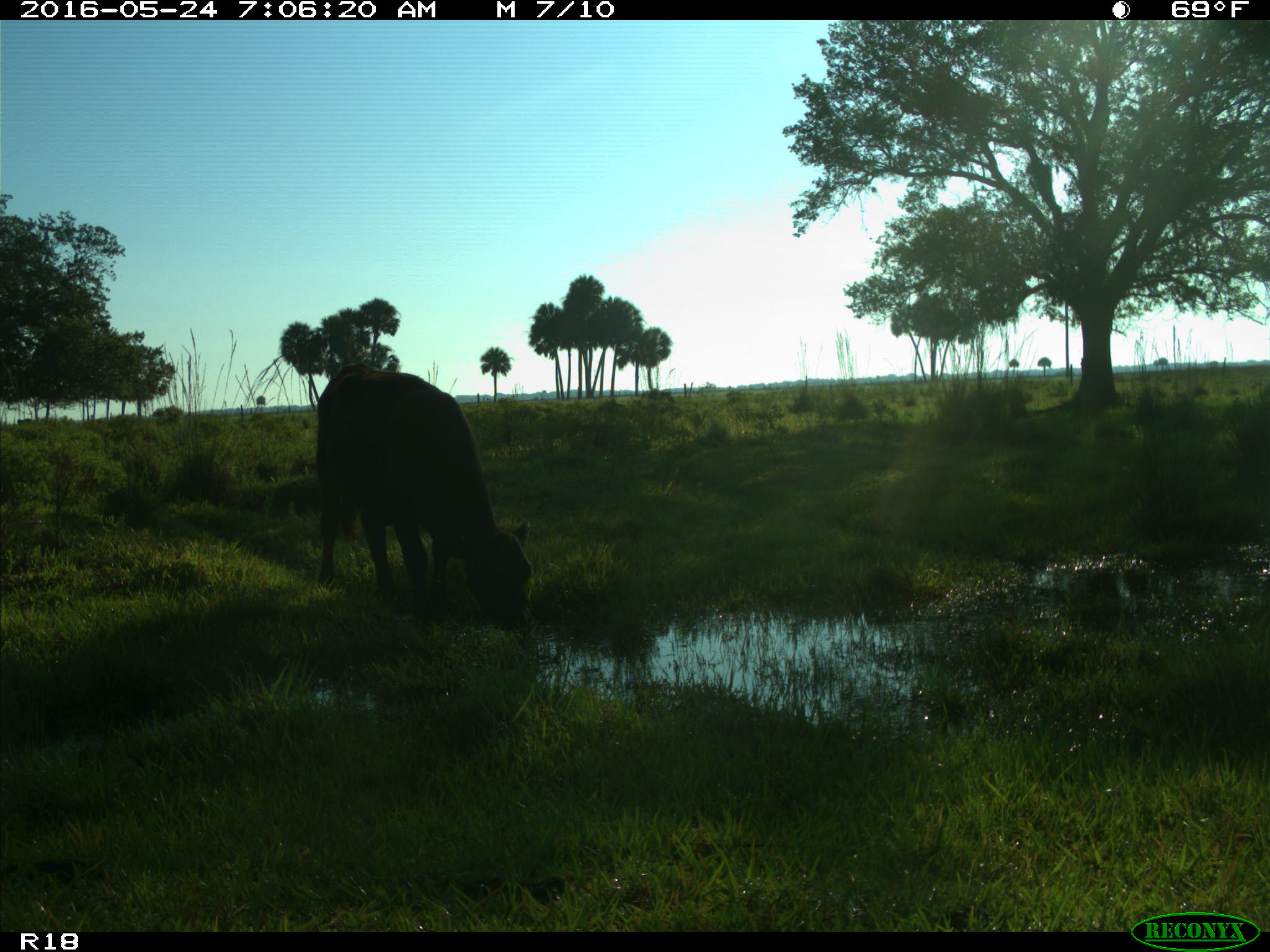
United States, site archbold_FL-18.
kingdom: Animalia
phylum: Chordata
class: Mammalia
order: Artiodactyla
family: Bovidae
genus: Bos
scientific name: Bos taurus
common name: domestic cow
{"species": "Bos taurus (domestic cow)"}